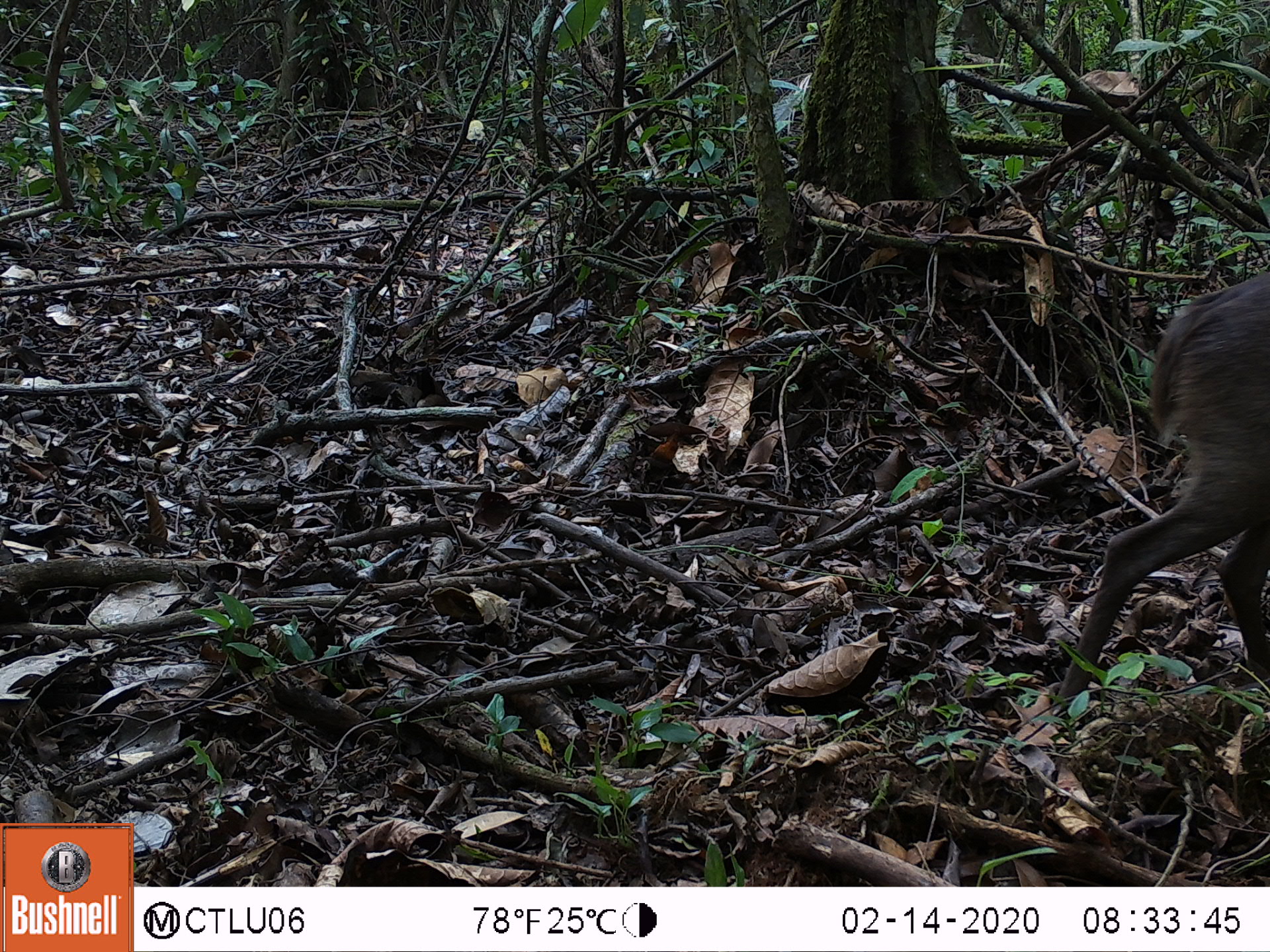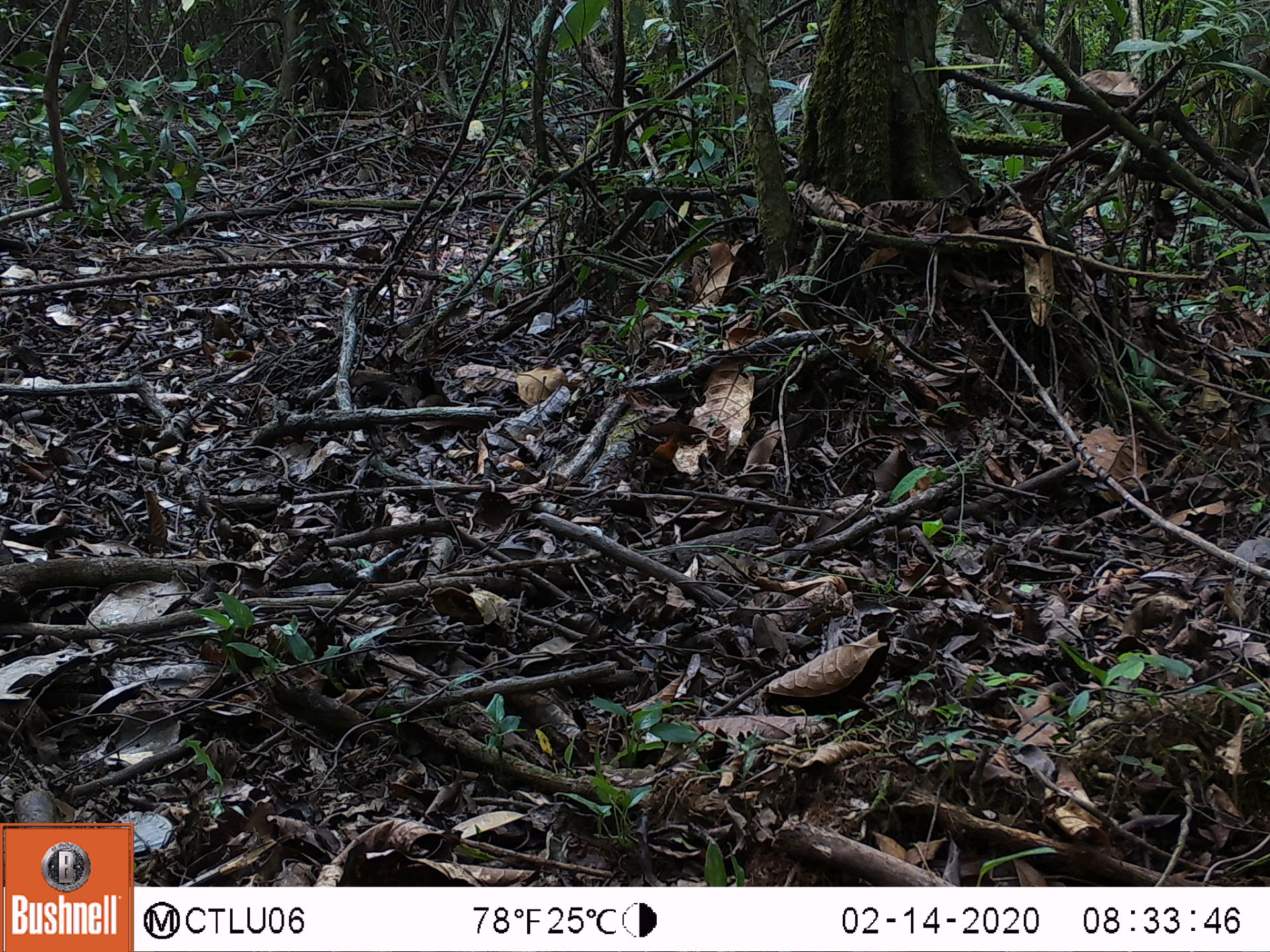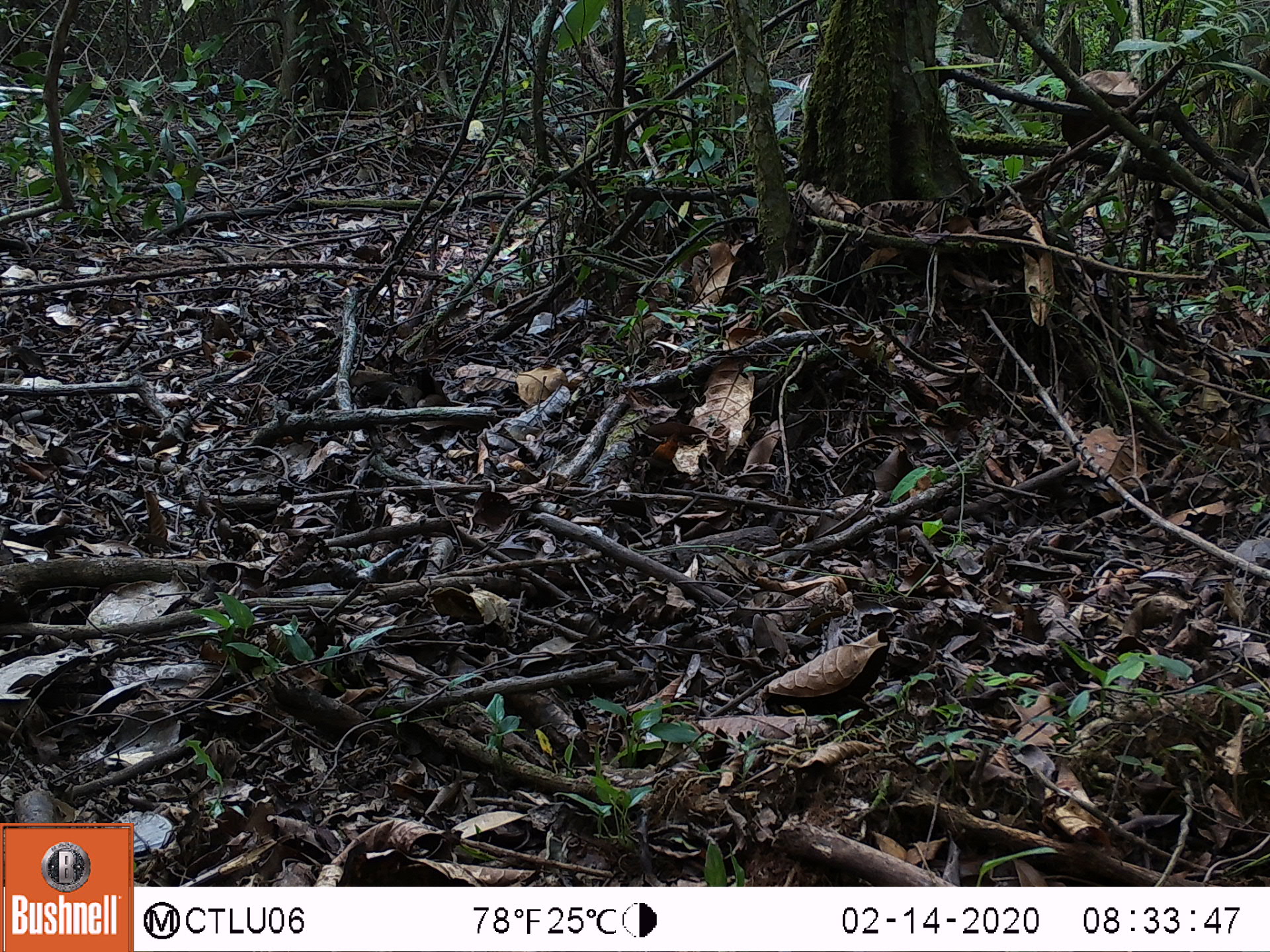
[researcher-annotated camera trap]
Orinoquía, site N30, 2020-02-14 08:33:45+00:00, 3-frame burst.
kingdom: Animalia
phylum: Chordata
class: Mammalia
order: Artiodactyla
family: Cervidae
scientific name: Cervidae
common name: deer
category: unknown cervid